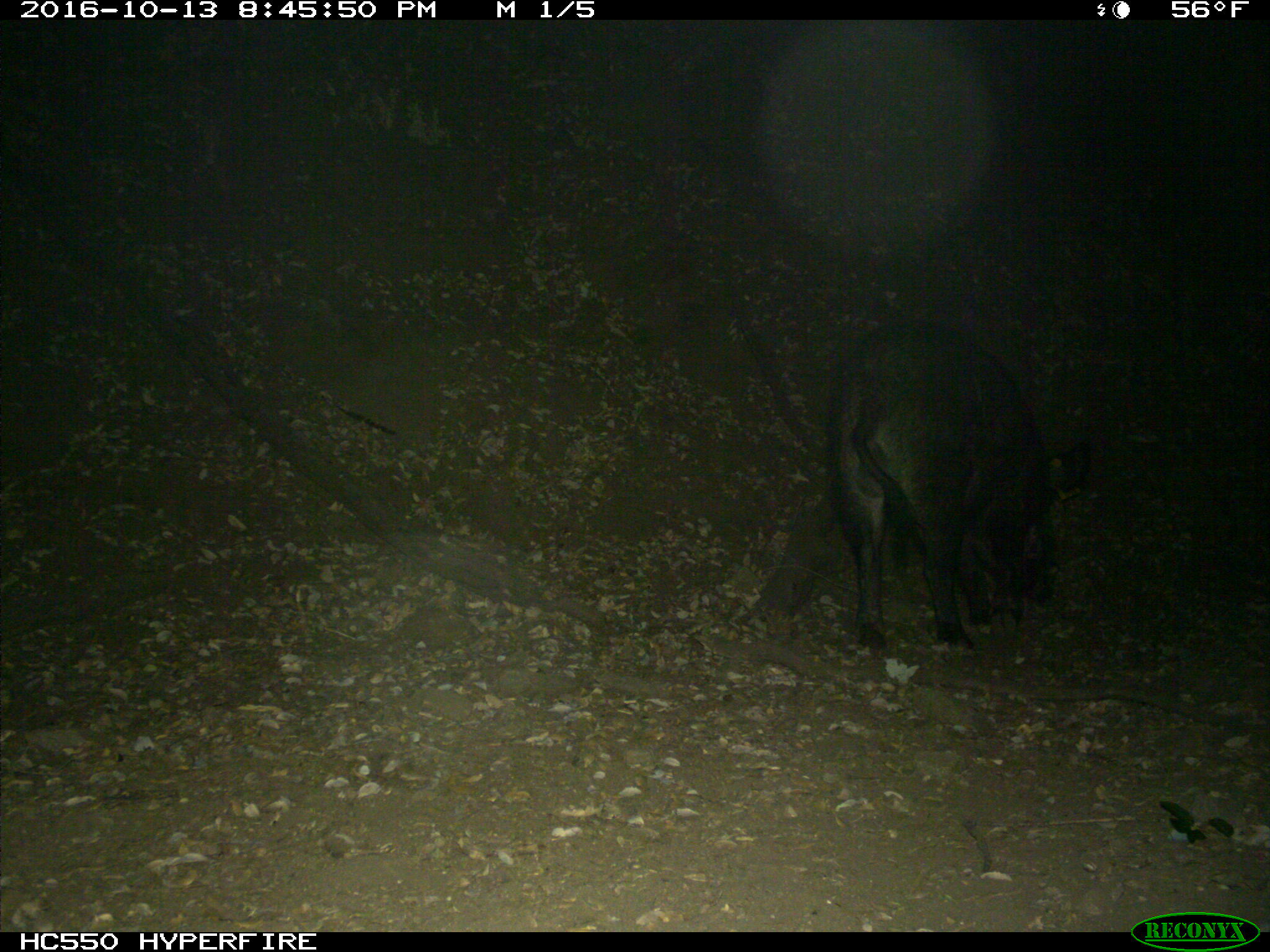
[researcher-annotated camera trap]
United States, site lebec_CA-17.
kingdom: Animalia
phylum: Chordata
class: Mammalia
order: Artiodactyla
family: Suidae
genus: Sus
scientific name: Sus scrofa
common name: wild boar